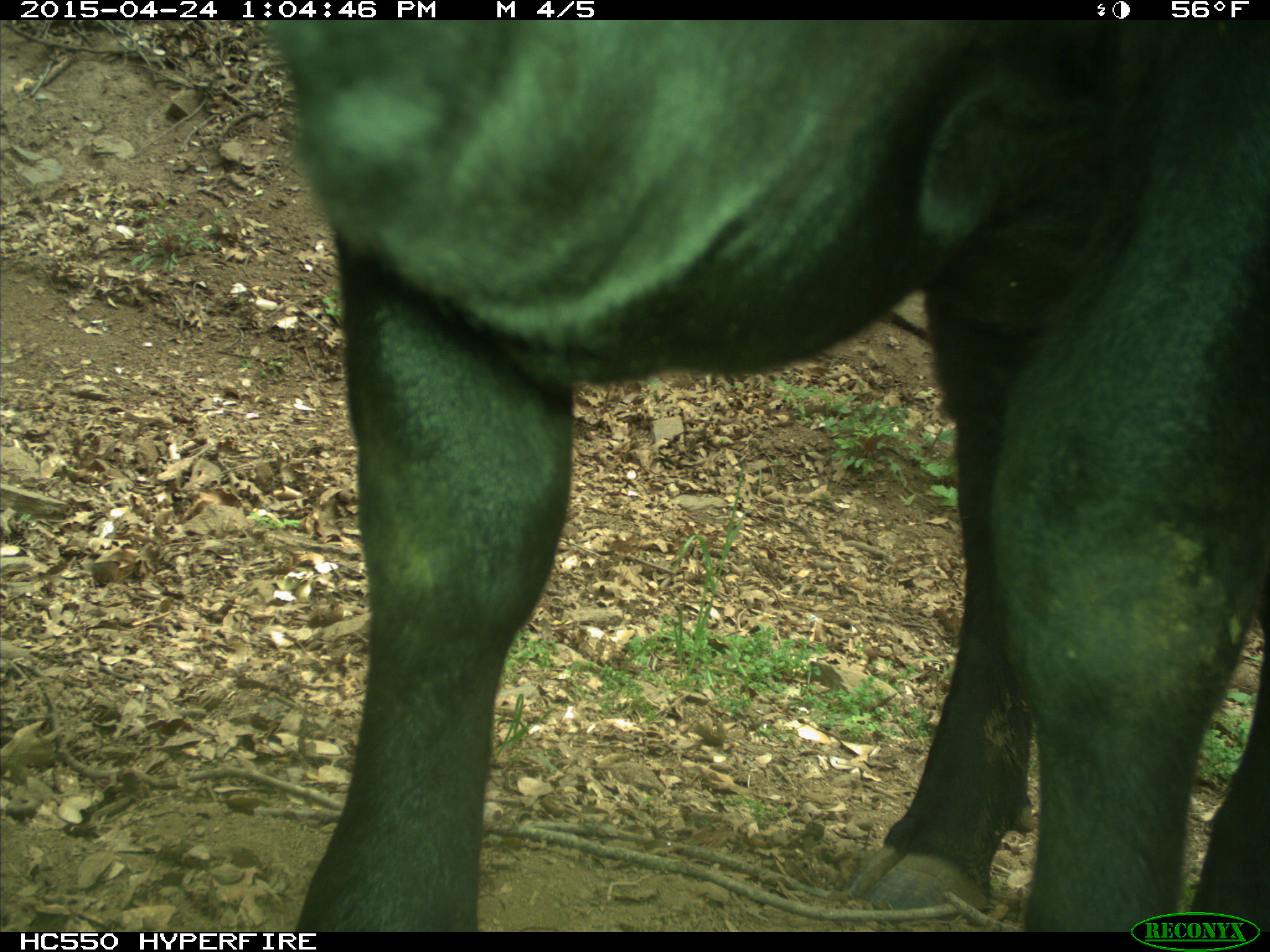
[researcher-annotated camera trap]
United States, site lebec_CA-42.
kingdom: Animalia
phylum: Chordata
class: Mammalia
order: Artiodactyla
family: Bovidae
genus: Bos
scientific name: Bos taurus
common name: domestic cow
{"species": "Bos taurus (domestic cow)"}